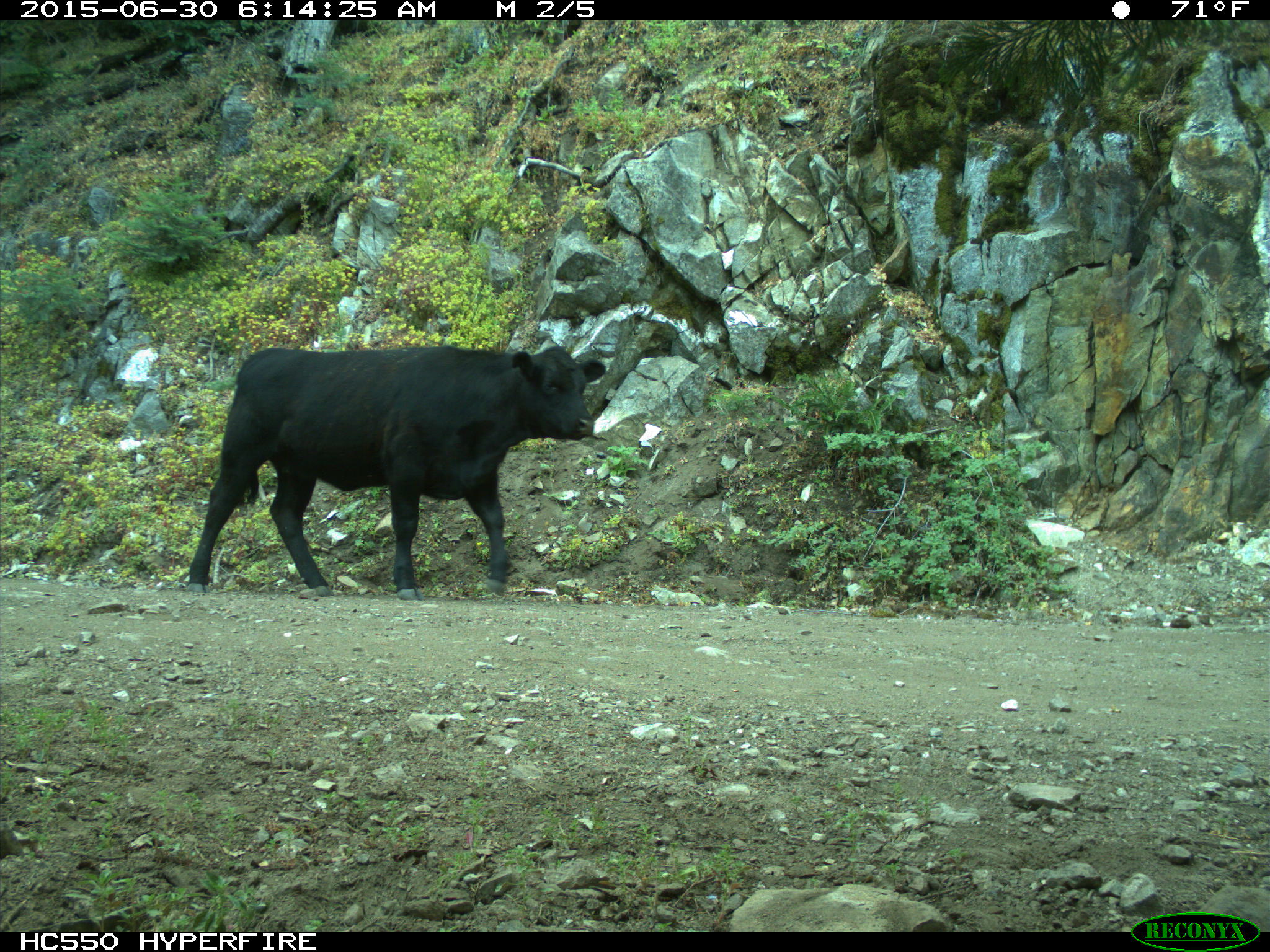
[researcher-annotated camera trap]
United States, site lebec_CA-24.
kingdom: Animalia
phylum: Chordata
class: Mammalia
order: Artiodactyla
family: Bovidae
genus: Bos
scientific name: Bos taurus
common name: domestic cow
Bos taurus (domestic cow).